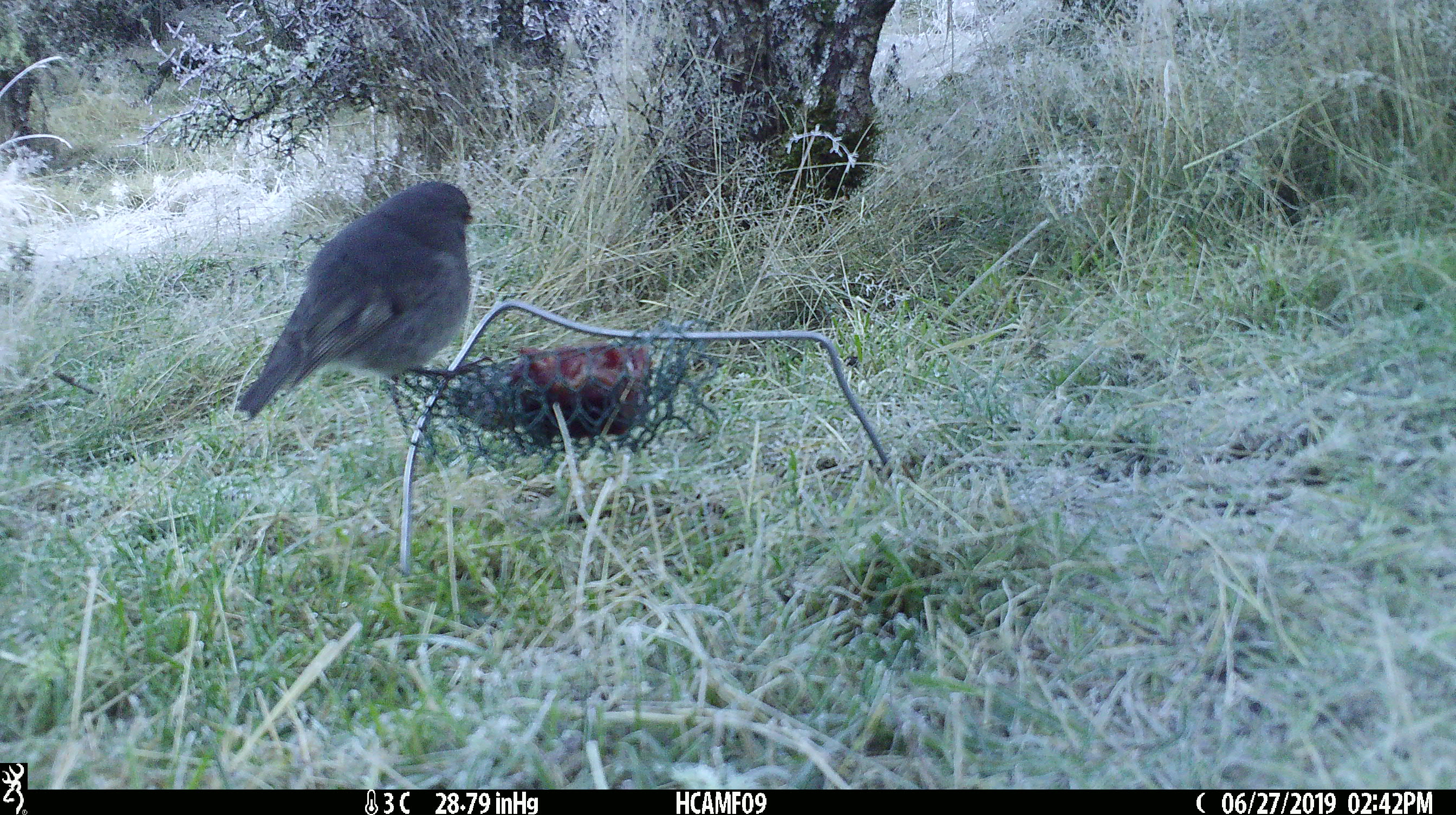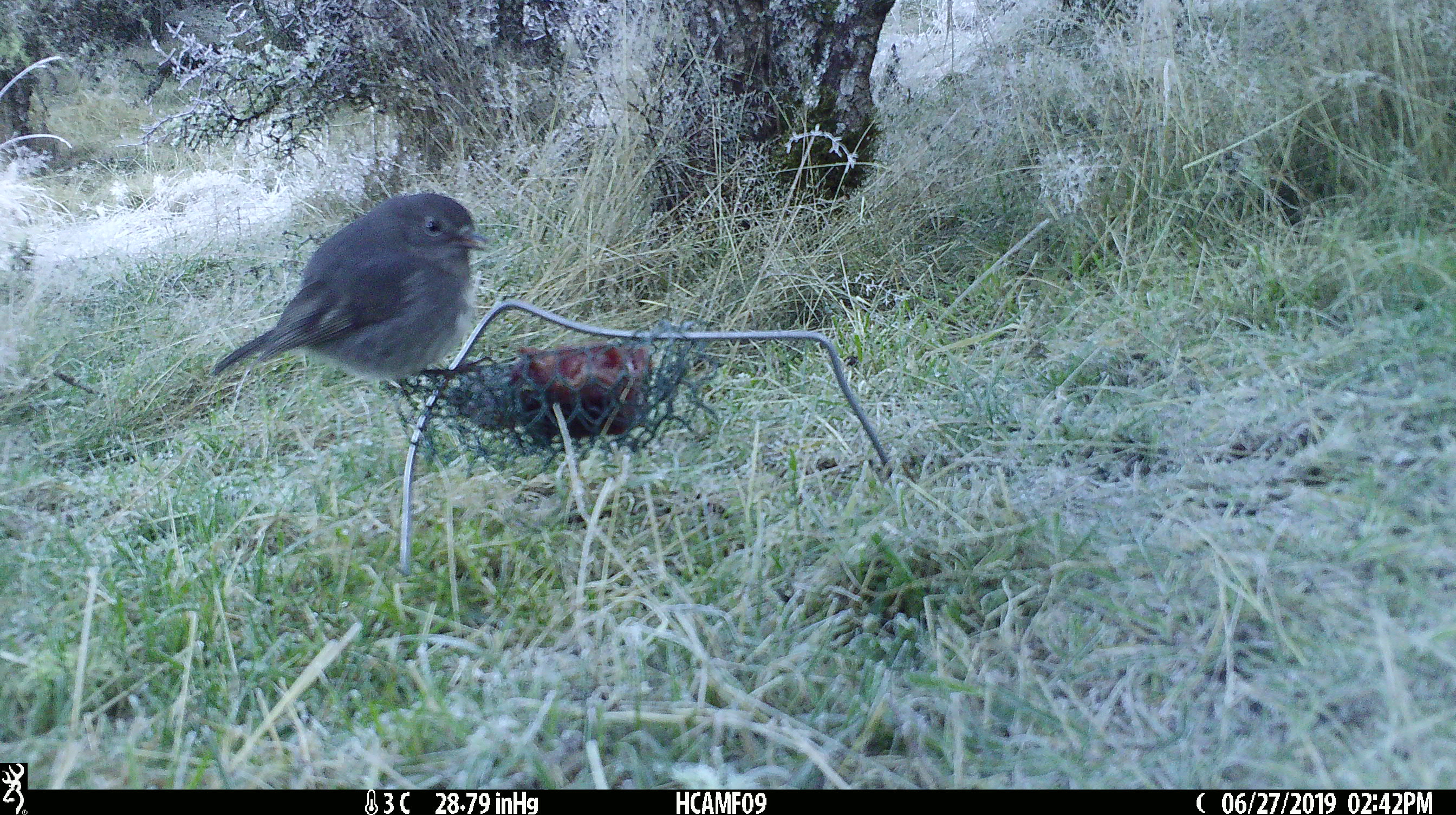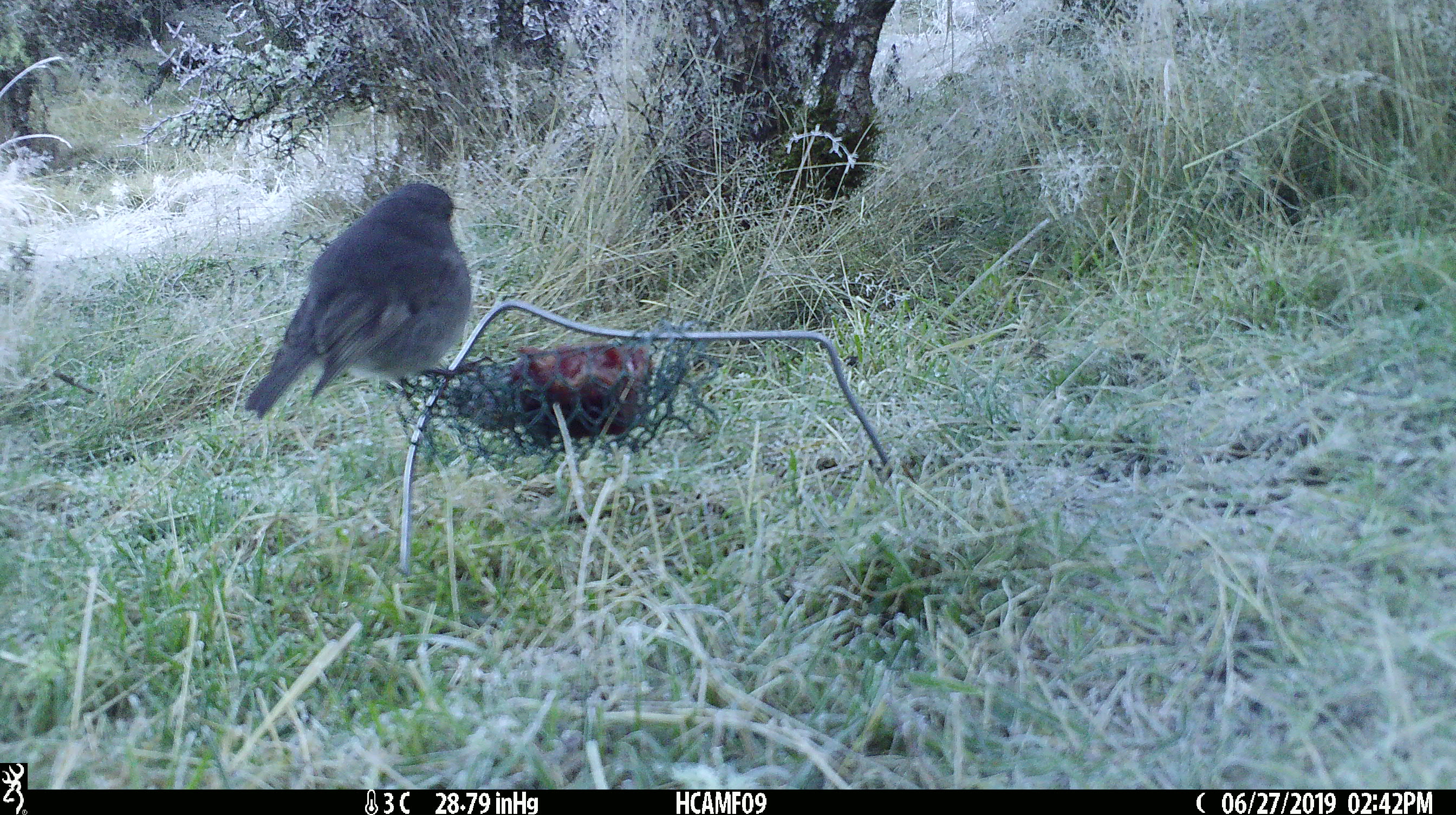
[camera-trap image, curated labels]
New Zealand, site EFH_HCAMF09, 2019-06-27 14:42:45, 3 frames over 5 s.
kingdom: Animalia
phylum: Chordata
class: Aves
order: Passeriformes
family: Petroicidae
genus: Petroica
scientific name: Petroica australis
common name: new zealand robin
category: robin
Robin (new zealand robin) (Petroica australis).